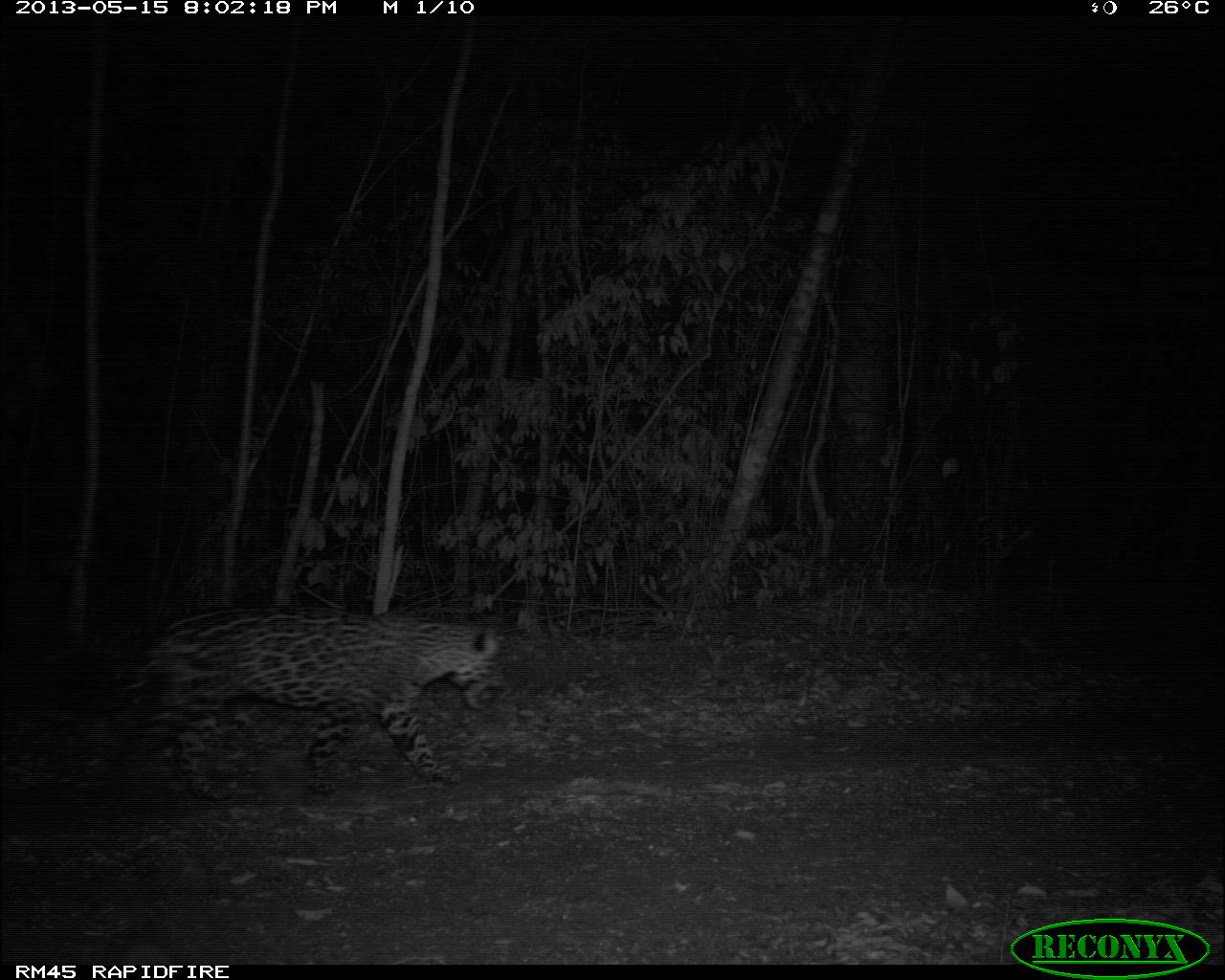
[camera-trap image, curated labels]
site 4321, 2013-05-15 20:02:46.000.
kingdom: Animalia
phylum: Chordata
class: Mammalia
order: Carnivora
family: Felidae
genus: Panthera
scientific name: Panthera onca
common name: jaguar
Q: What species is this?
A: Panthera onca (jaguar).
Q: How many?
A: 1.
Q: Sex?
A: Male.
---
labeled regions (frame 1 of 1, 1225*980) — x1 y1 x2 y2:
panthera onca: 99 604 512 799